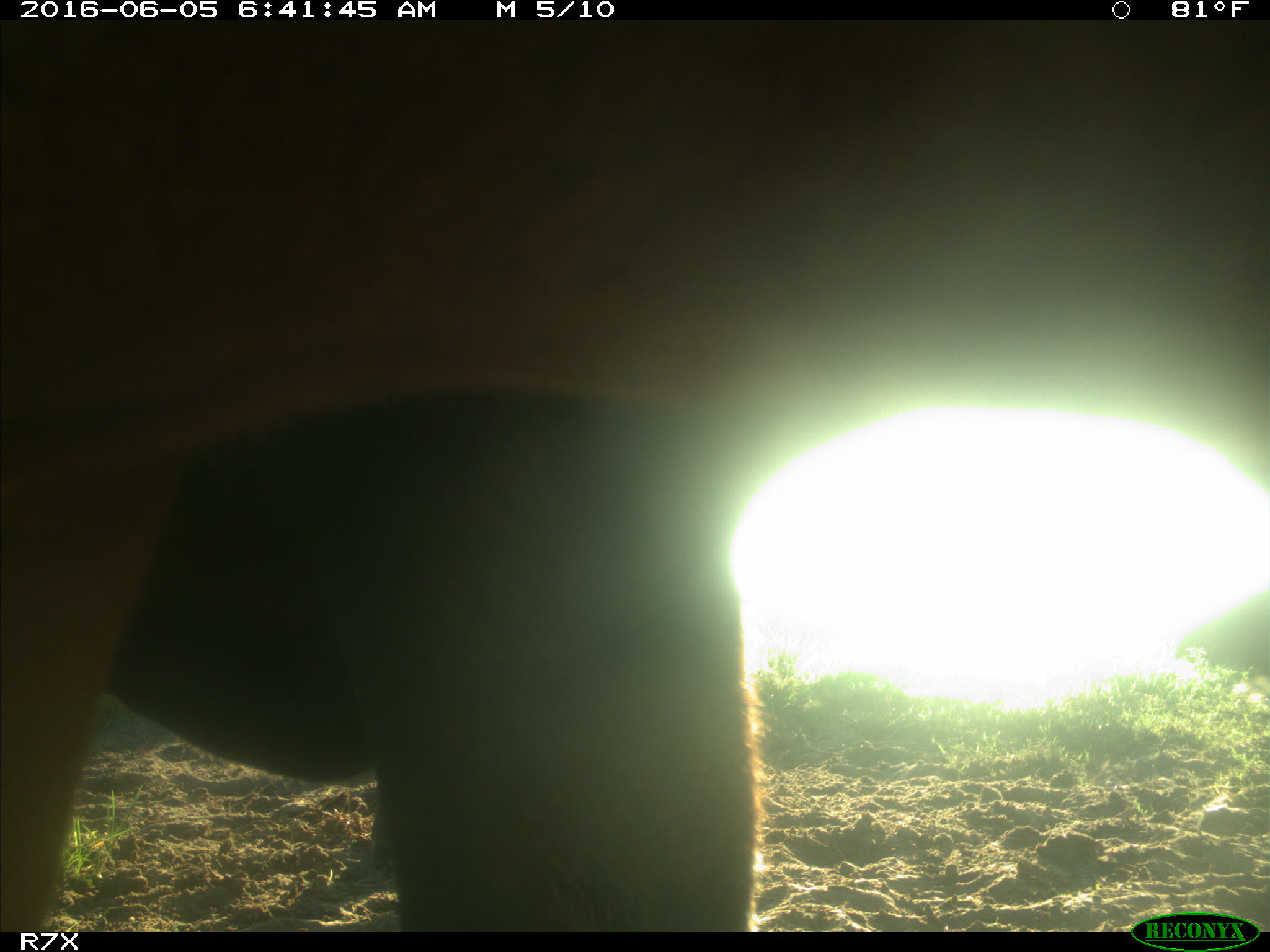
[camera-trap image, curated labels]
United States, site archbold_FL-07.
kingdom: Animalia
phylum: Chordata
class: Mammalia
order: Artiodactyla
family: Bovidae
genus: Bos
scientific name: Bos taurus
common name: domestic cow